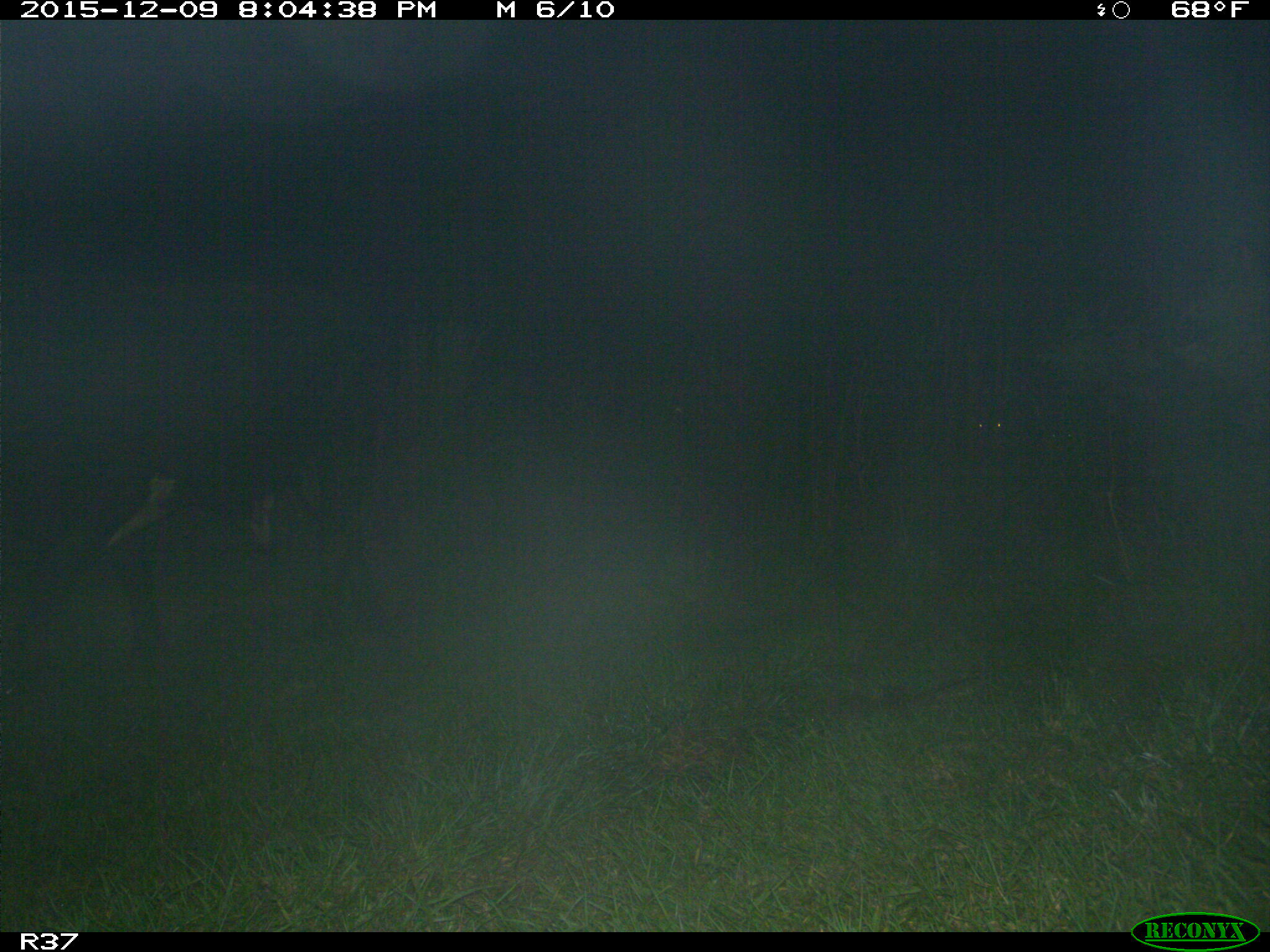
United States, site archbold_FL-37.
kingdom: Animalia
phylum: Chordata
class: Mammalia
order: Artiodactyla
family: Bovidae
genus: Bos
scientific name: Bos taurus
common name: domestic cow